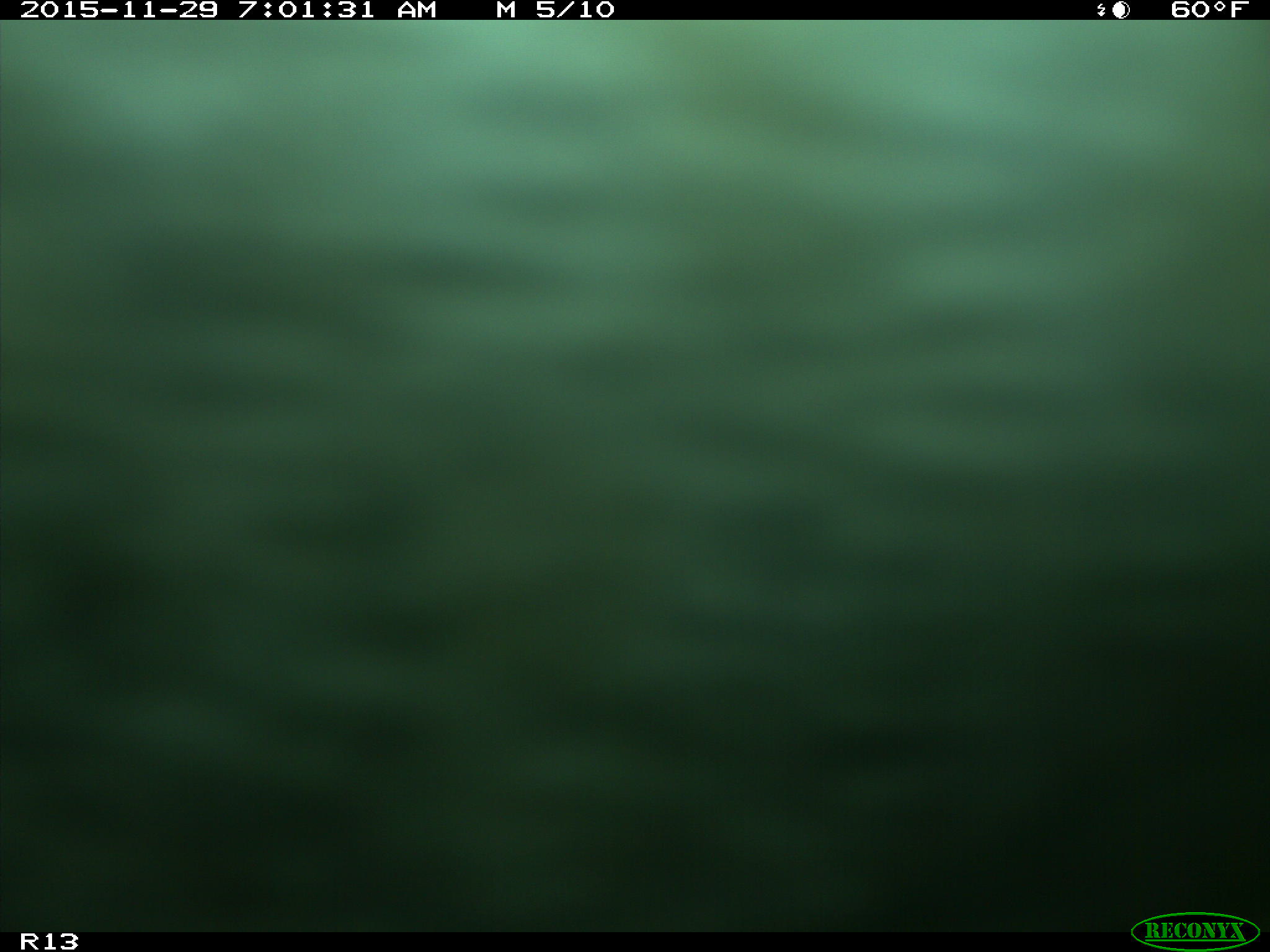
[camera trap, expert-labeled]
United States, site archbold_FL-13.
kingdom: Animalia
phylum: Chordata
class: Mammalia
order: Artiodactyla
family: Bovidae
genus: Bos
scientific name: Bos taurus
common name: domestic cow